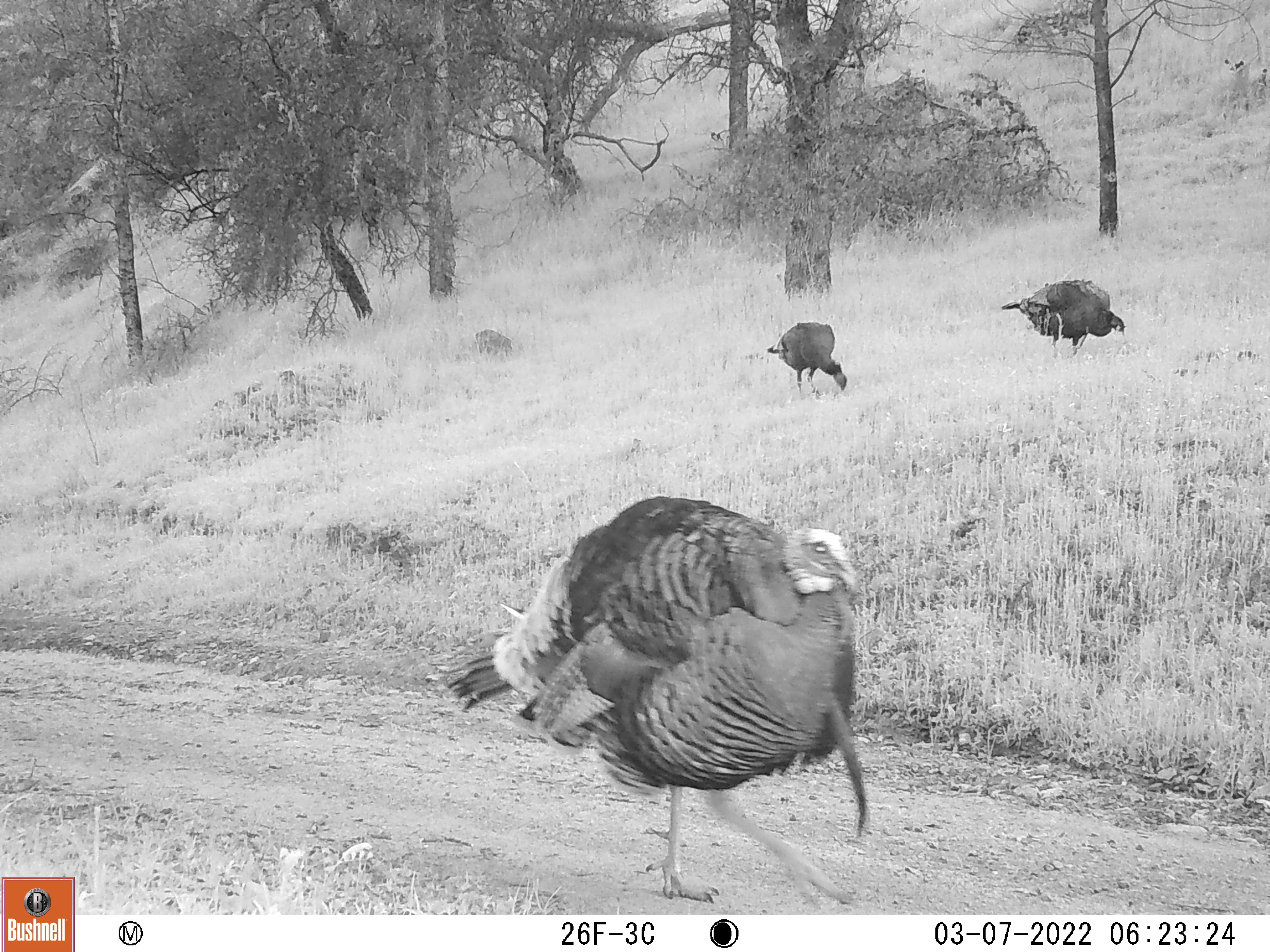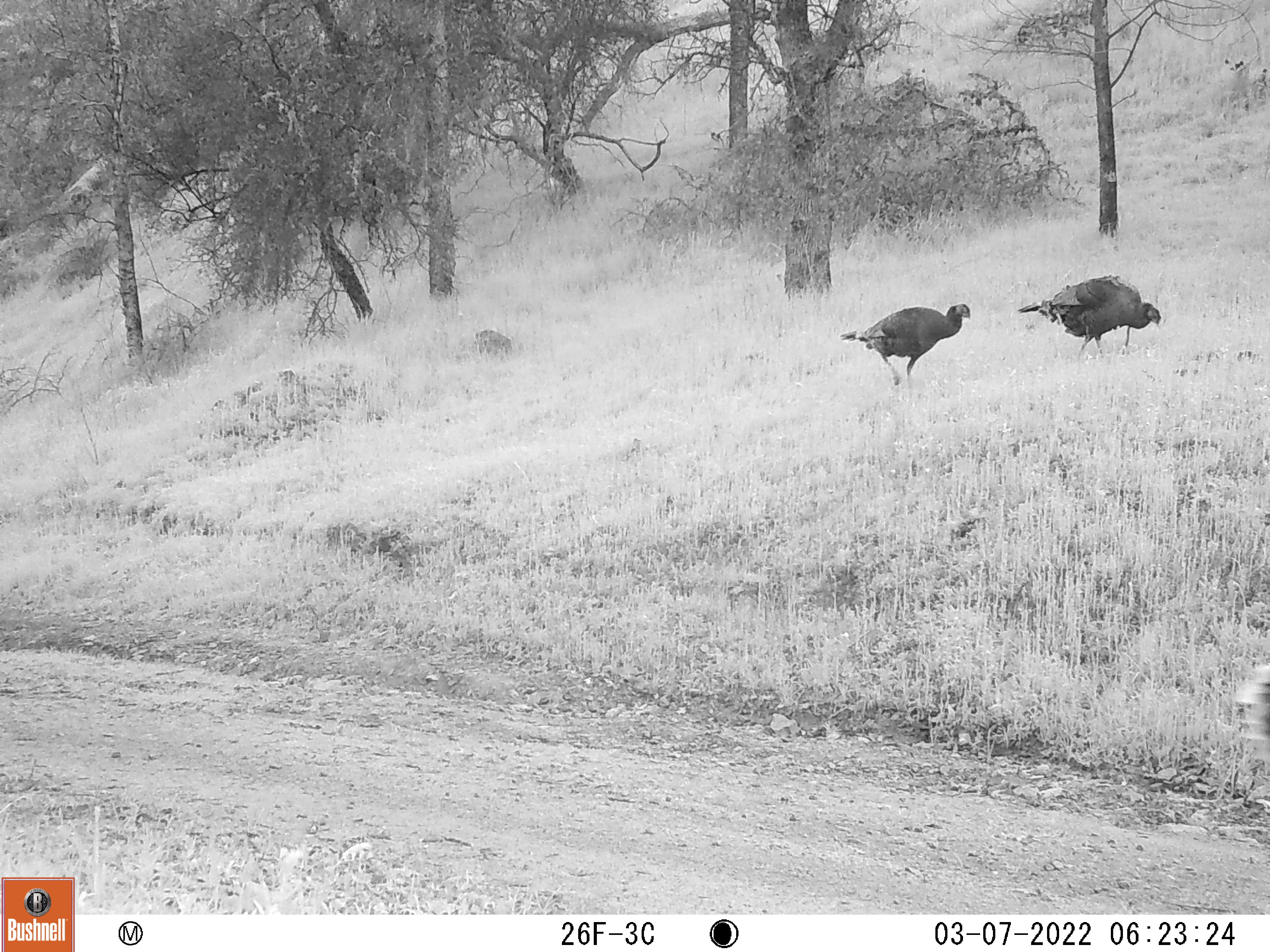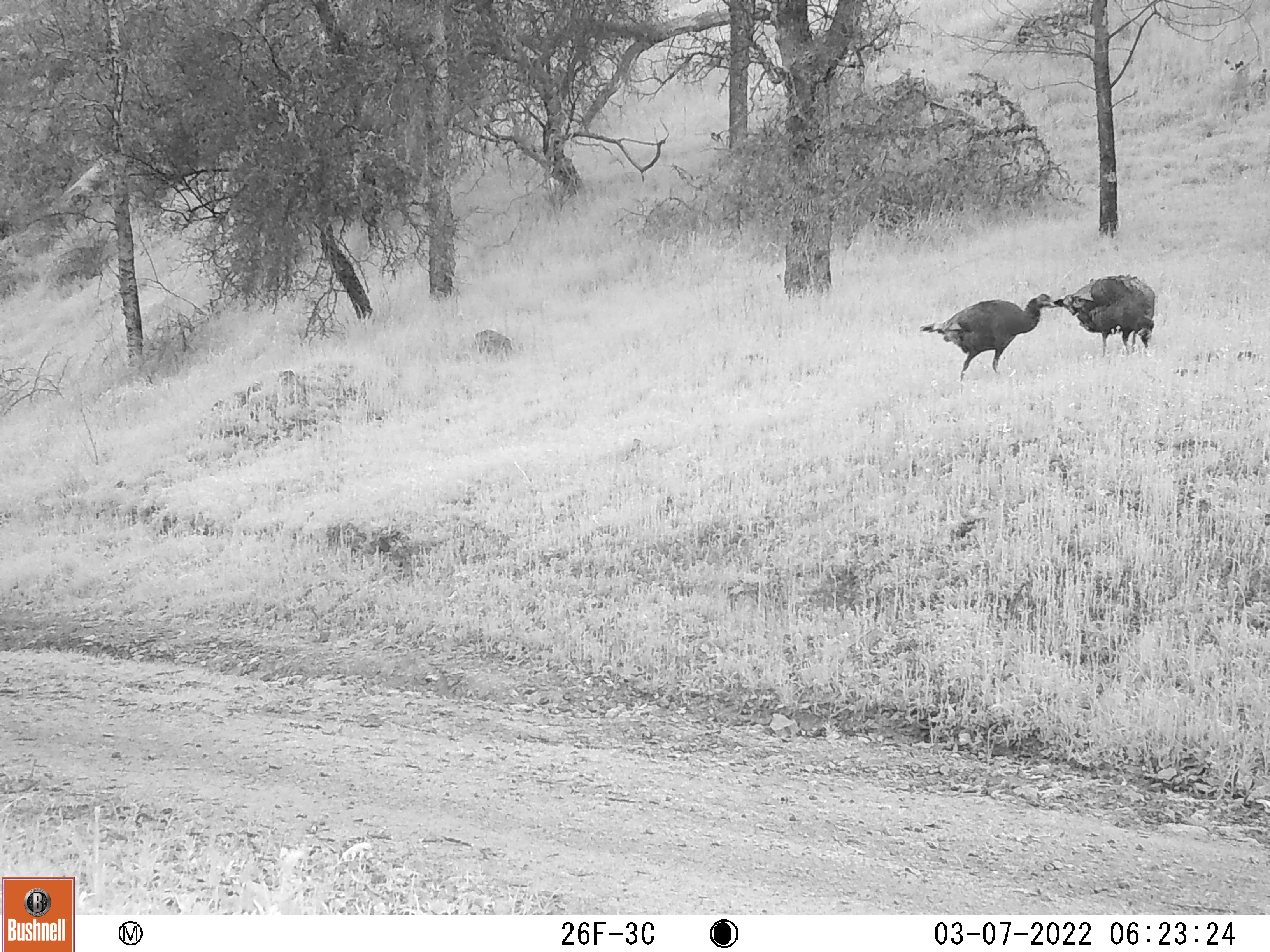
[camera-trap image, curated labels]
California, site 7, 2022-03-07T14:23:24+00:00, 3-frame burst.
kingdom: Animalia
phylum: Chordata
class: Aves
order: Galliformes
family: Phasianidae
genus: Meleagris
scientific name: Meleagris gallopavo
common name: turkey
Turkey (Meleagris gallopavo).